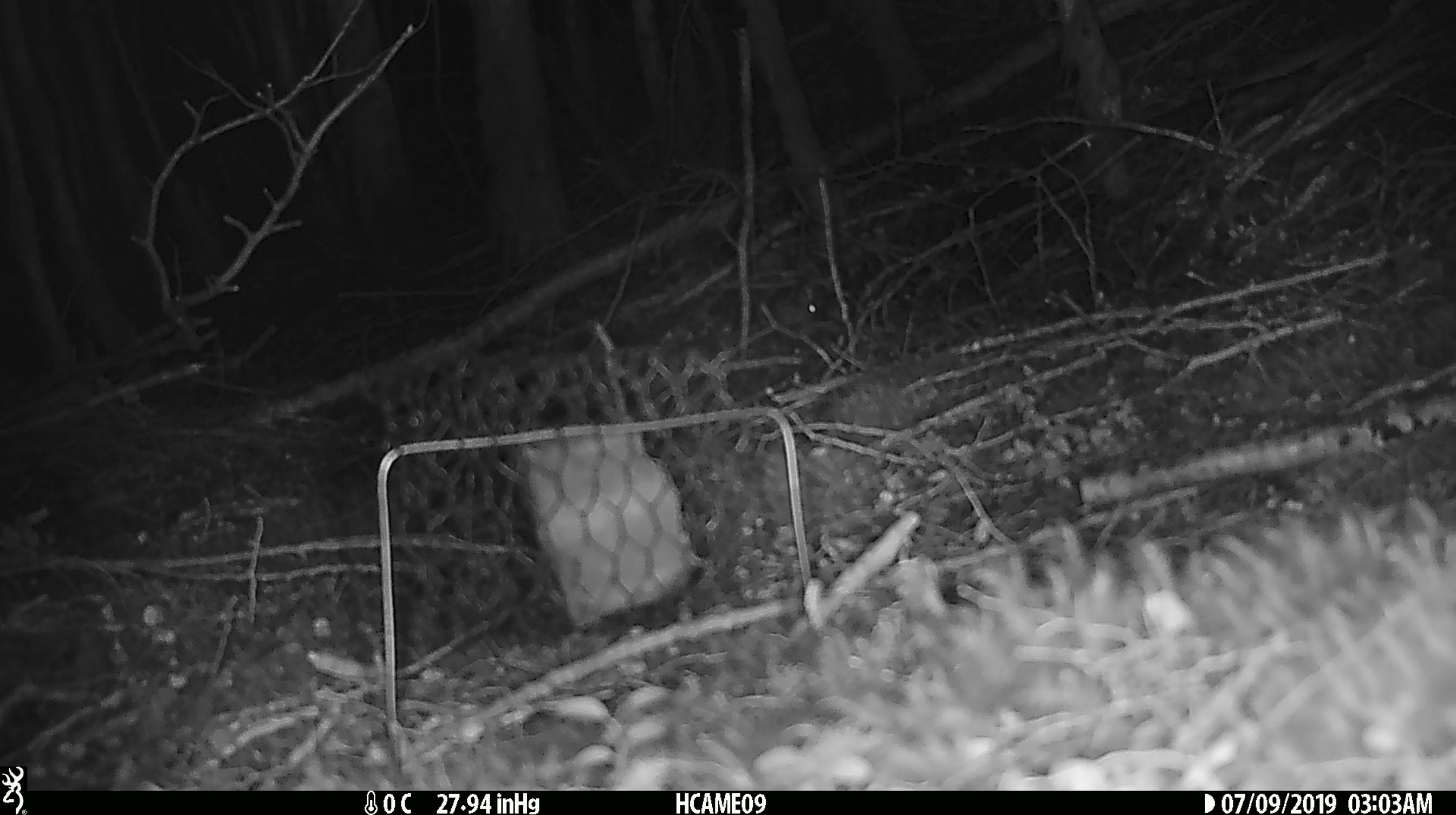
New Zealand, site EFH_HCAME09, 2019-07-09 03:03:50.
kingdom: Animalia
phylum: Chordata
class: Mammalia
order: Rodentia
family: Muridae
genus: Mus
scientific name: Mus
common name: mouse